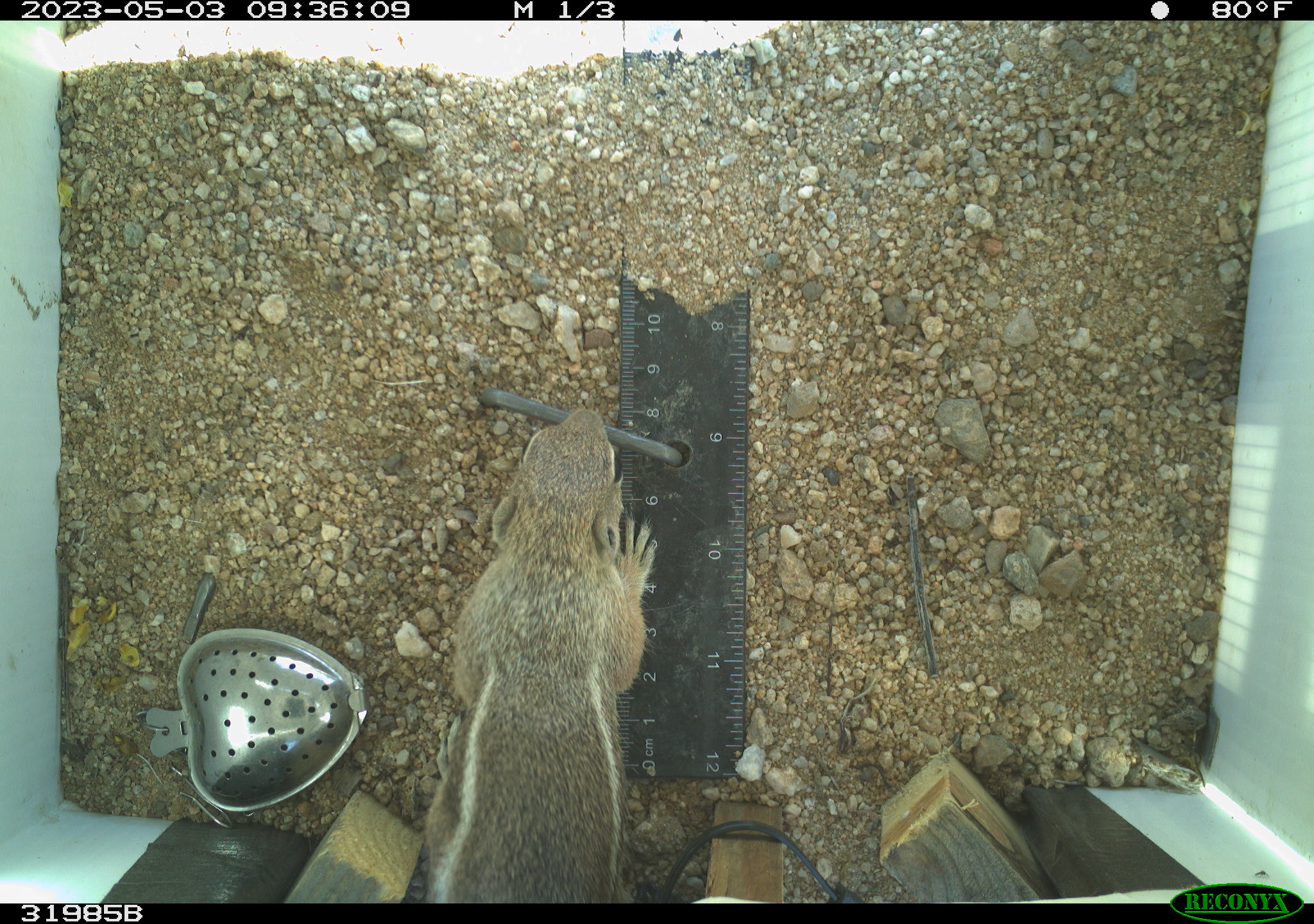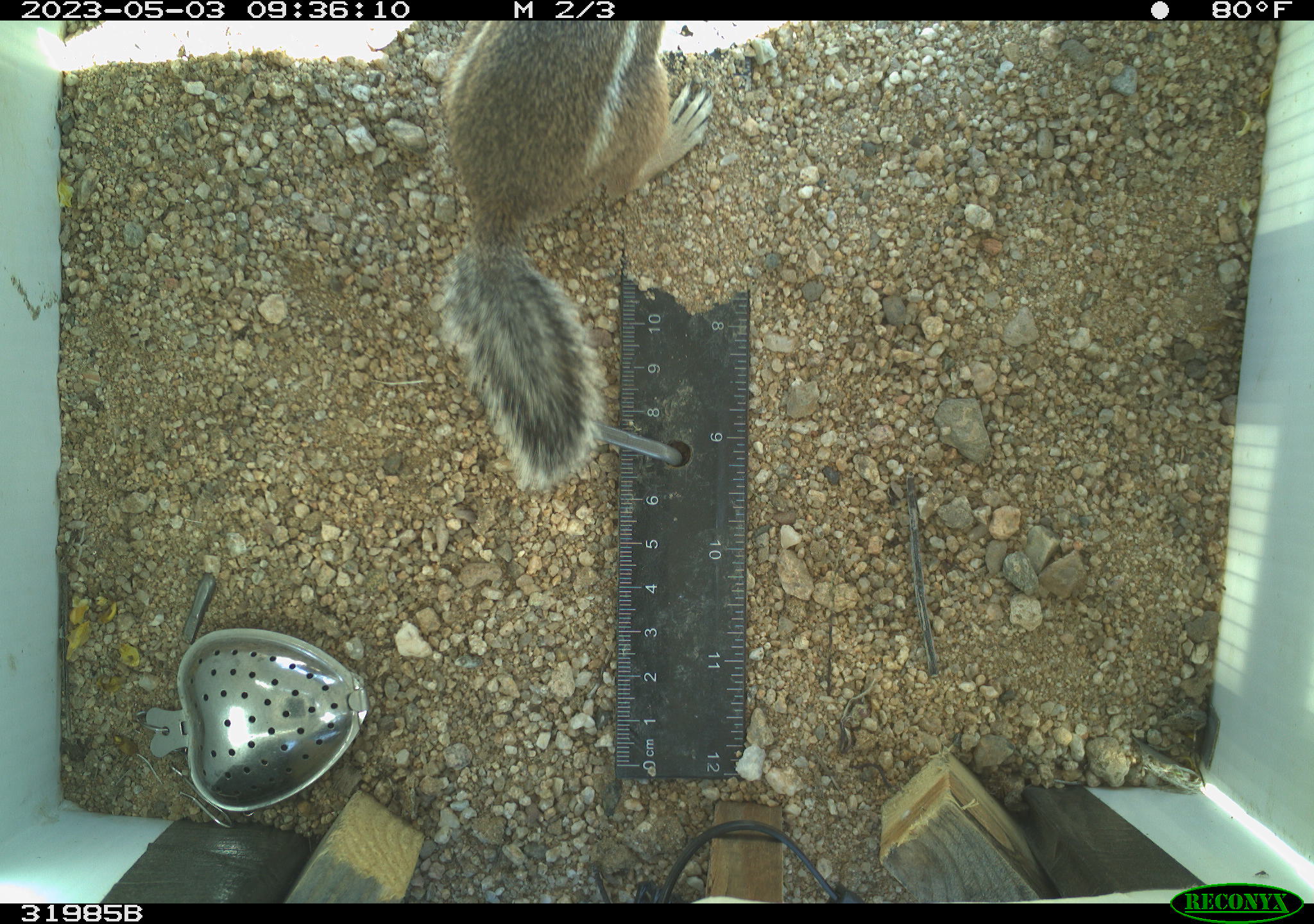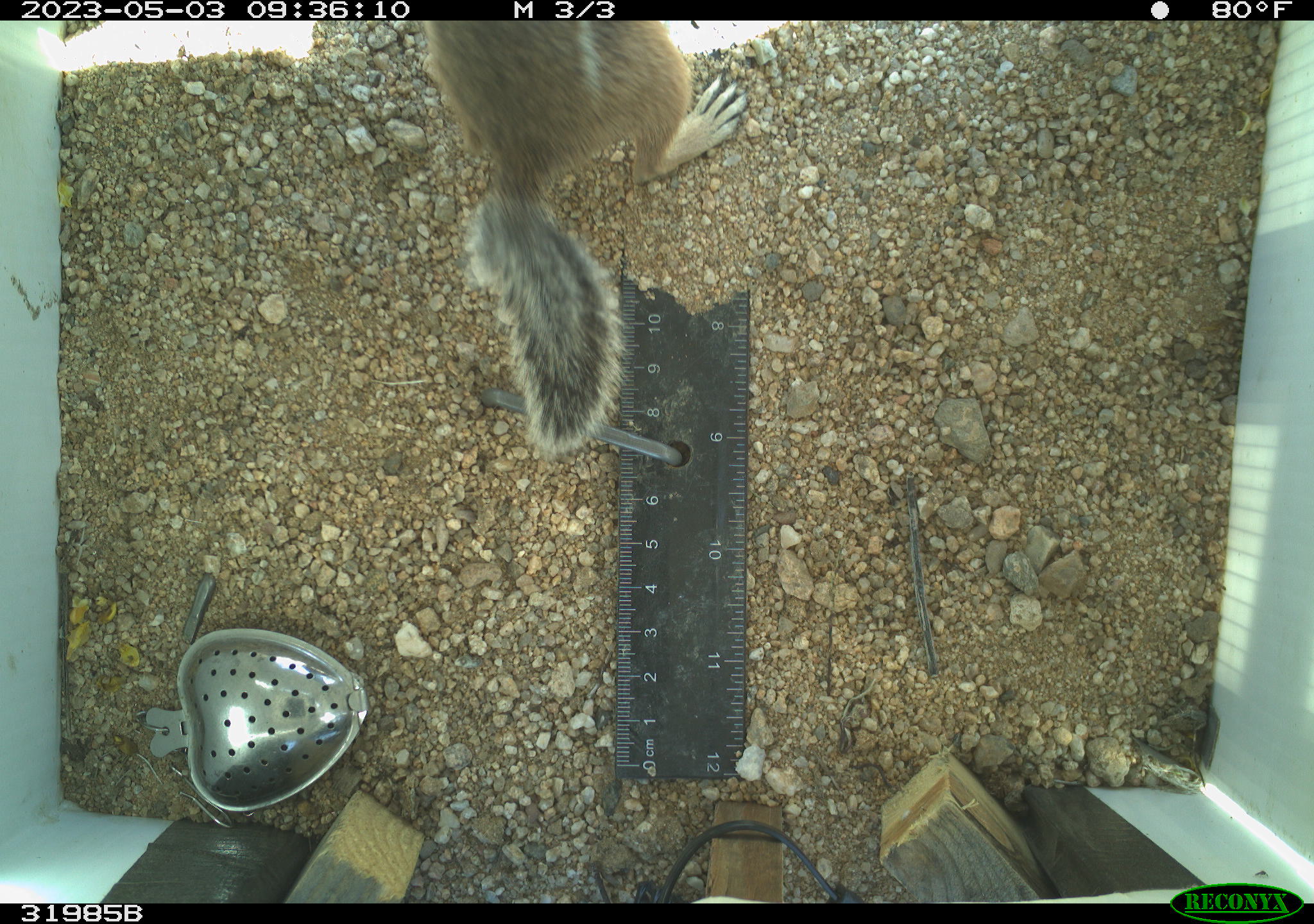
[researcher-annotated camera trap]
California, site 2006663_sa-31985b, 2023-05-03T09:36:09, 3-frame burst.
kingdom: Animalia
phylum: Chordata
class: Mammalia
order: Rodentia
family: Sciuridae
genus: Ammospermophilus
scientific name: Ammospermophilus leucurus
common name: white-tailed antelope squirrel